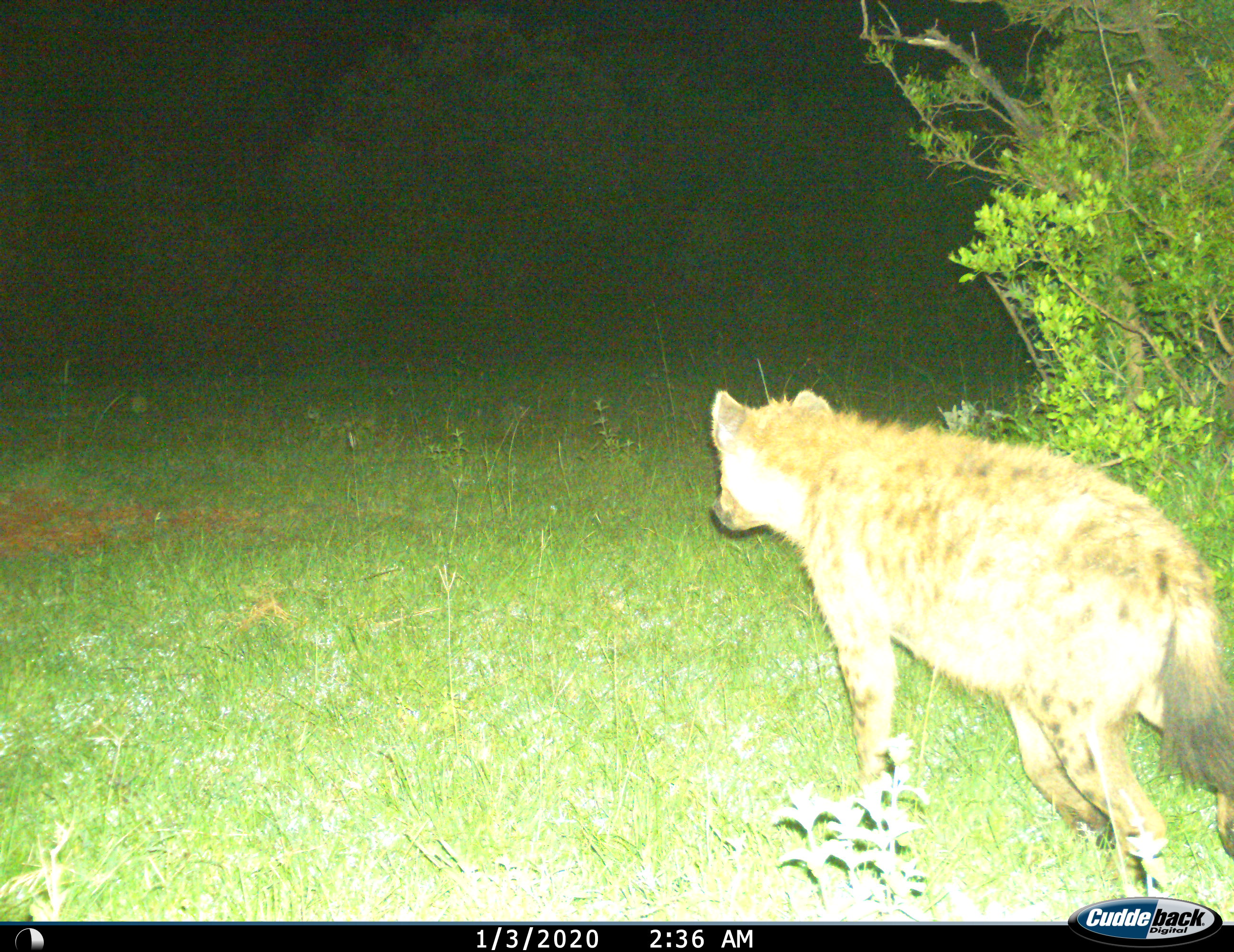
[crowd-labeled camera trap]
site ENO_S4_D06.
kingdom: Animalia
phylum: Chordata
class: Mammalia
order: Carnivora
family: Hyaenidae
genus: Crocuta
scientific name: Crocuta crocuta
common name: spotted hyena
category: hyenaspotted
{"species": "hyenaspotted (spotted hyena) (Crocuta crocuta)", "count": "1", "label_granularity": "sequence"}